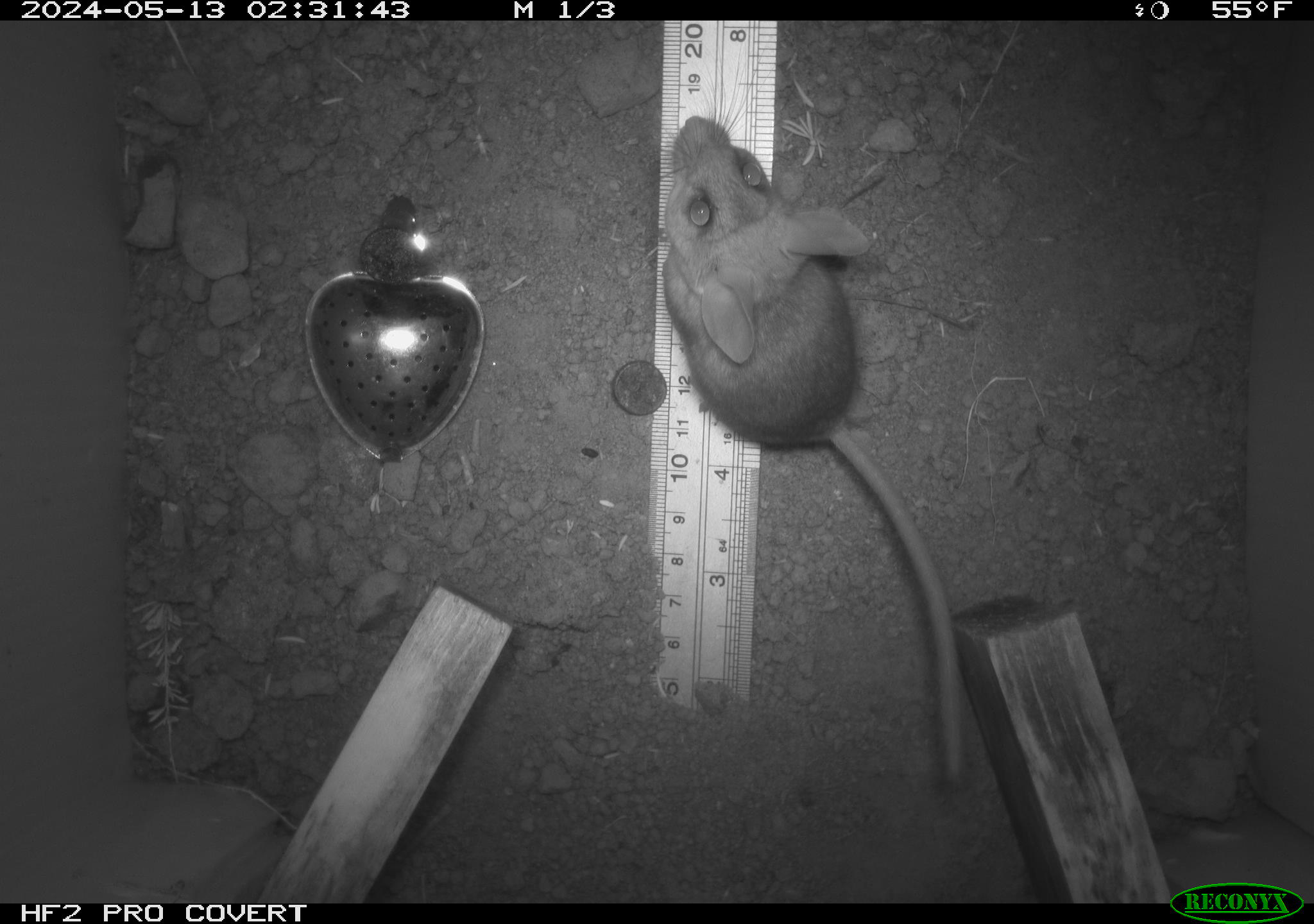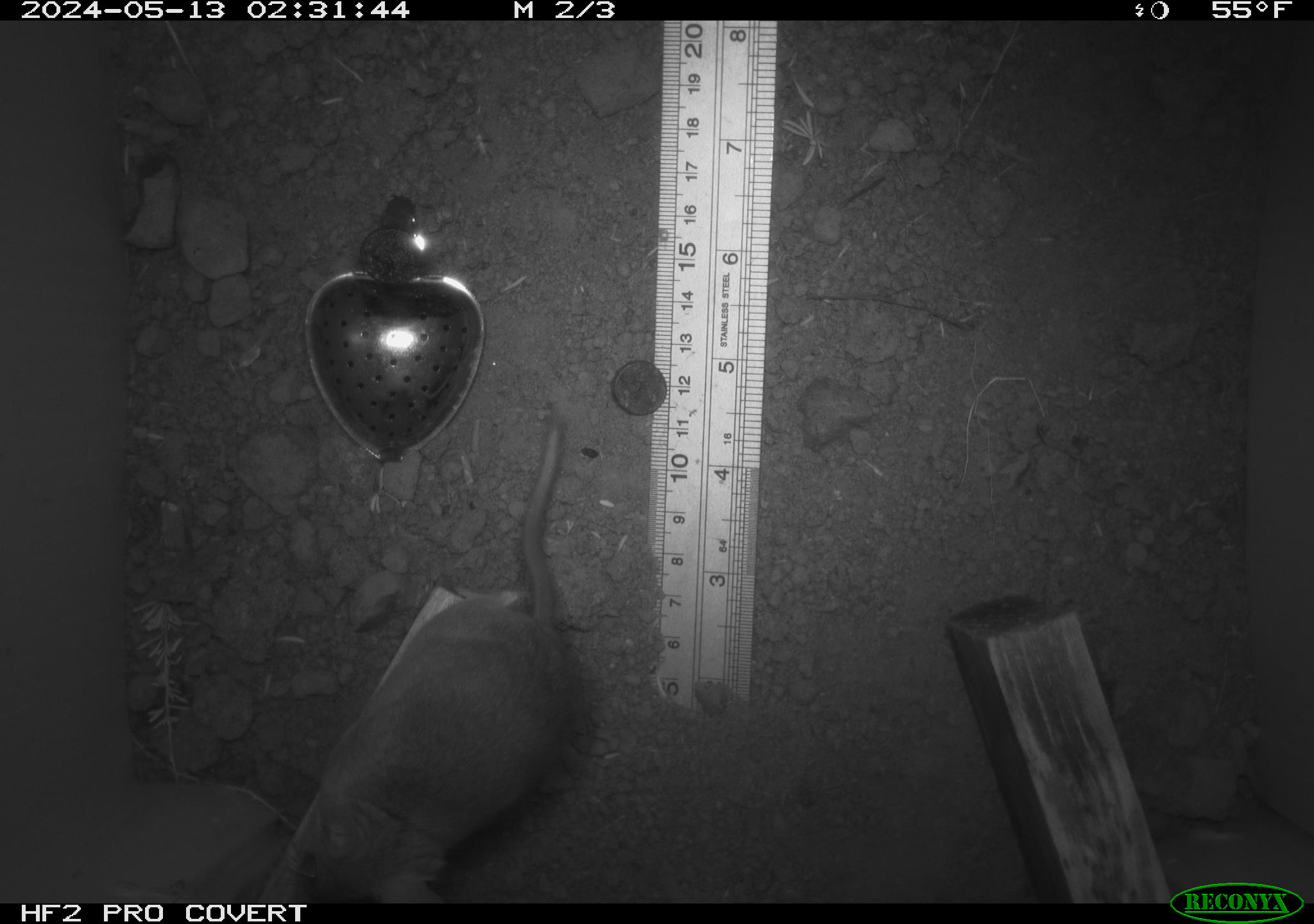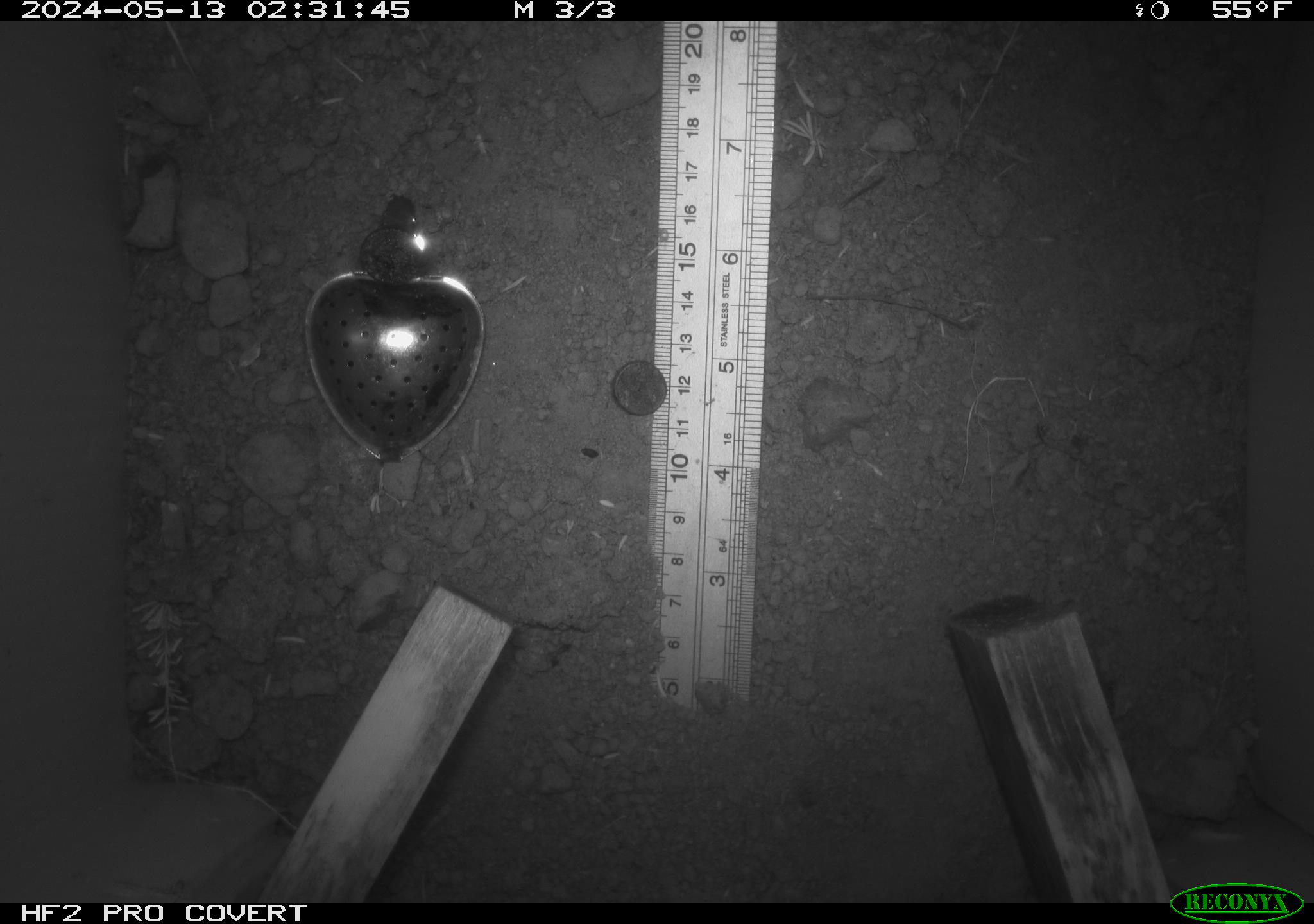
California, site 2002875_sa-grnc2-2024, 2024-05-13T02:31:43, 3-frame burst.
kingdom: Animalia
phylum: Chordata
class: Mammalia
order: Rodentia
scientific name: Rodentia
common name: rodent